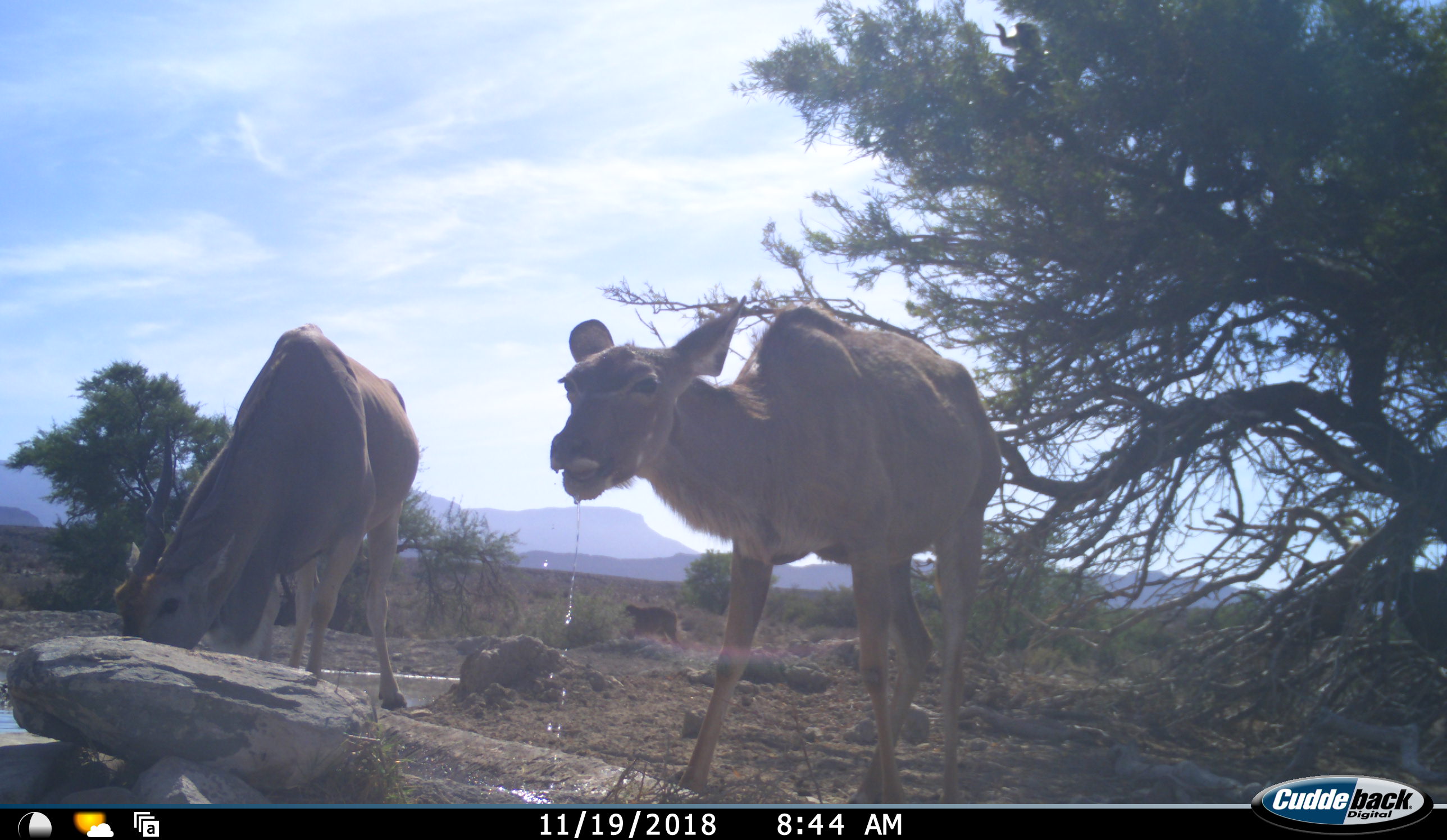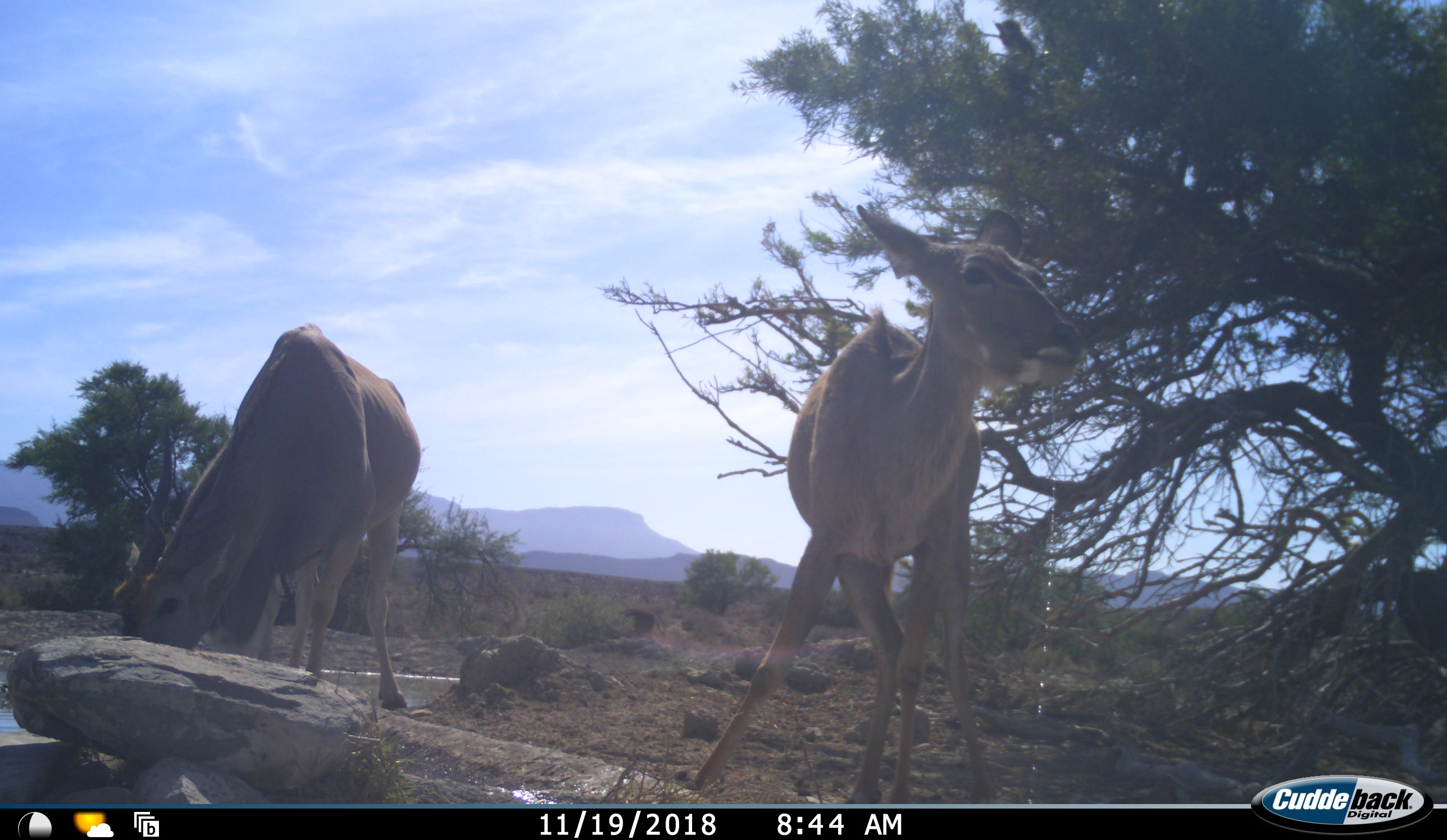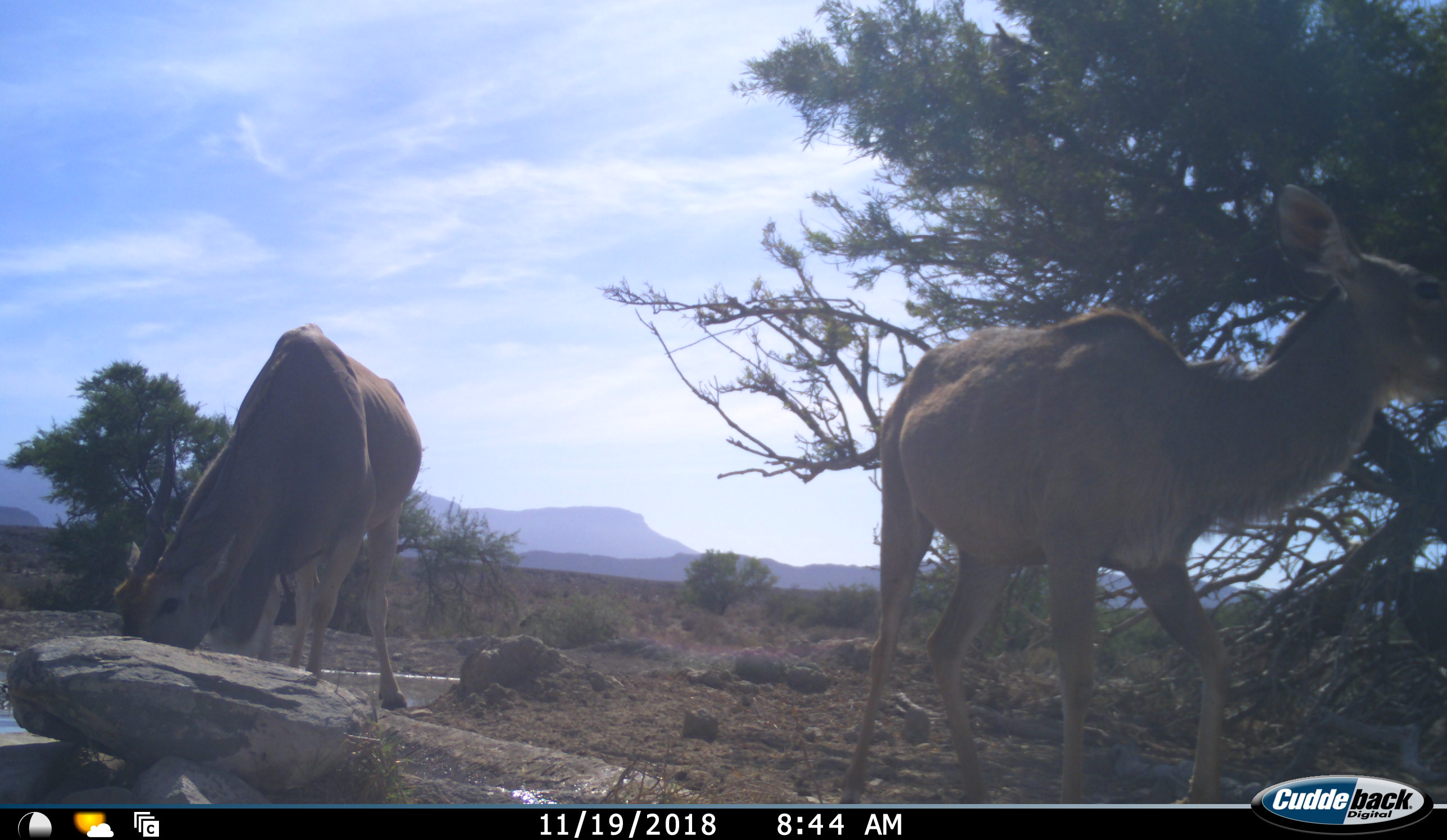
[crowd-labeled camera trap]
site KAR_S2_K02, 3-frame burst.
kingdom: Animalia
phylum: Chordata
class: Mammalia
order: Artiodactyla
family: Bovidae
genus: Tragelaphus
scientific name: Tragelaphus oryx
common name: eland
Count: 1.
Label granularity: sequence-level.